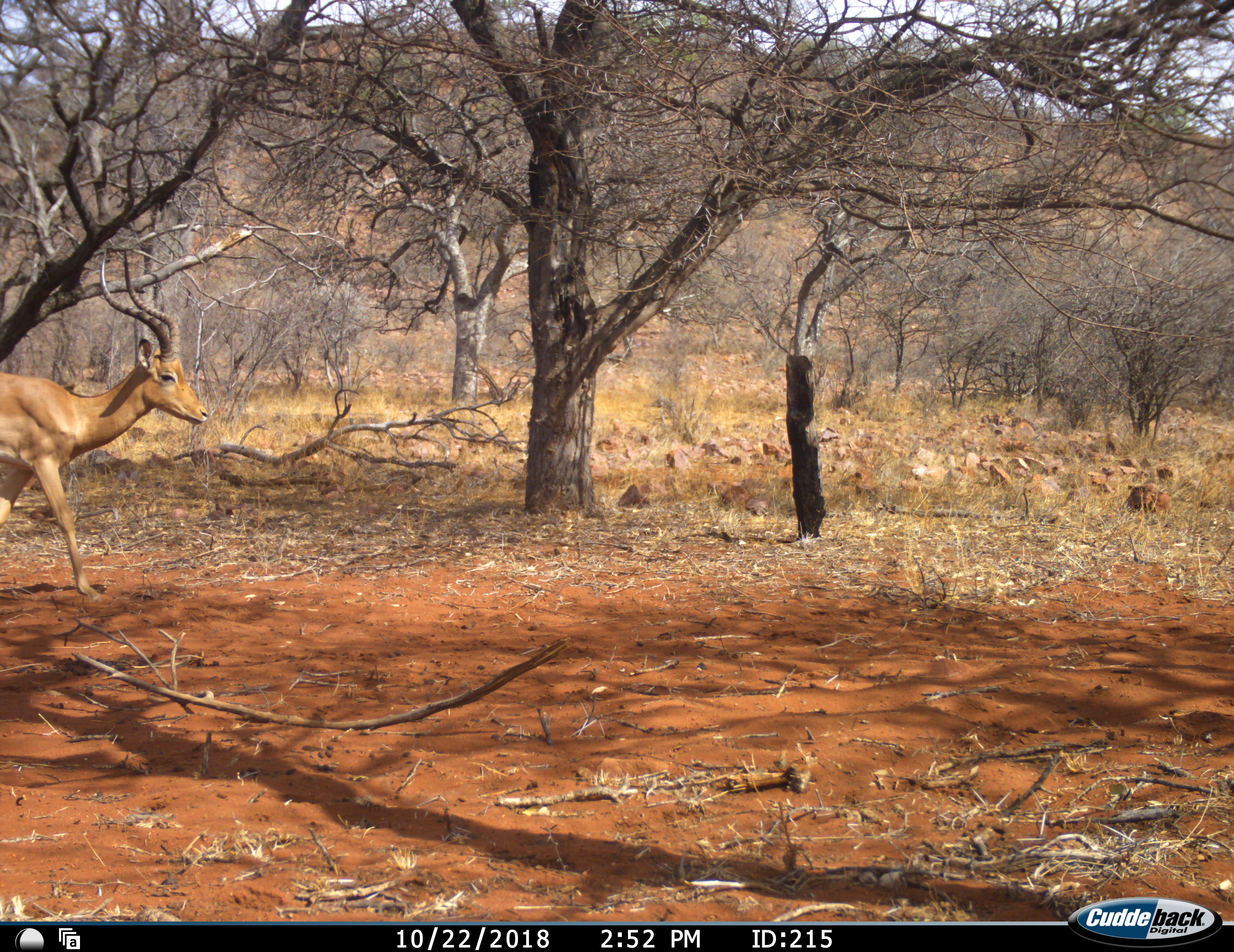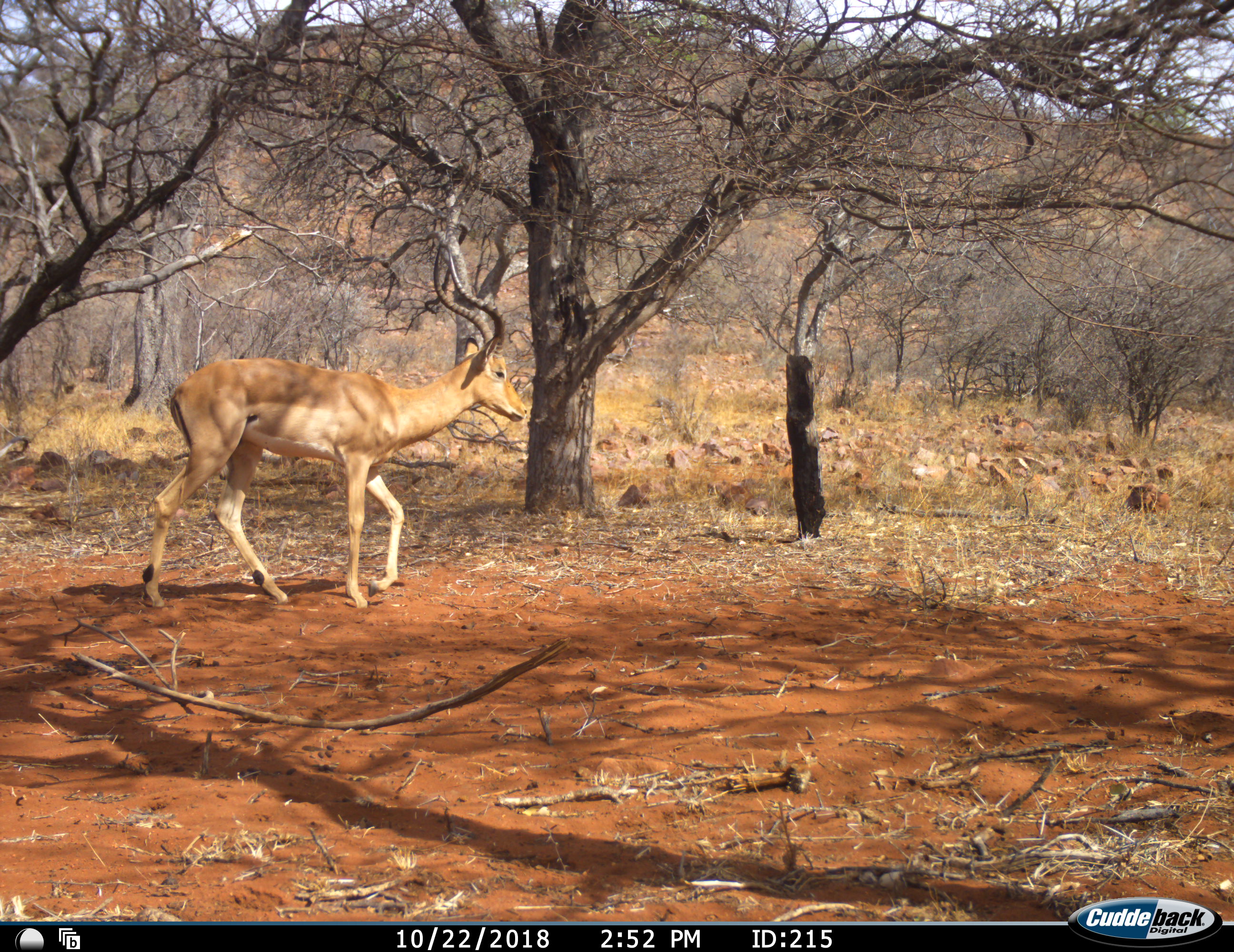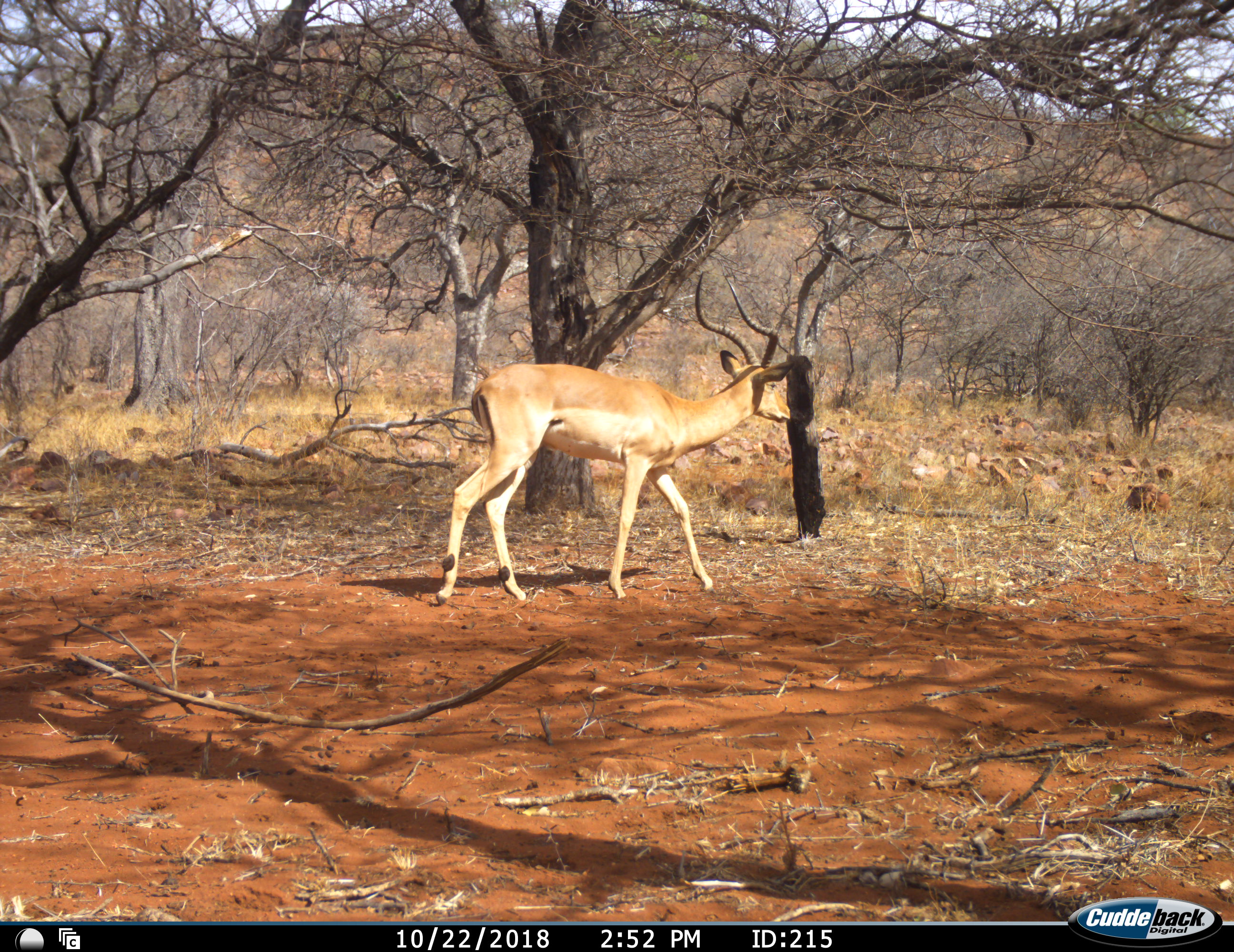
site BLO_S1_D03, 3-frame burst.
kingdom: Animalia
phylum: Chordata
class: Mammalia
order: Artiodactyla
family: Bovidae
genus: Aepyceros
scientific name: Aepyceros melampus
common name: impala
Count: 1.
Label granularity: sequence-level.